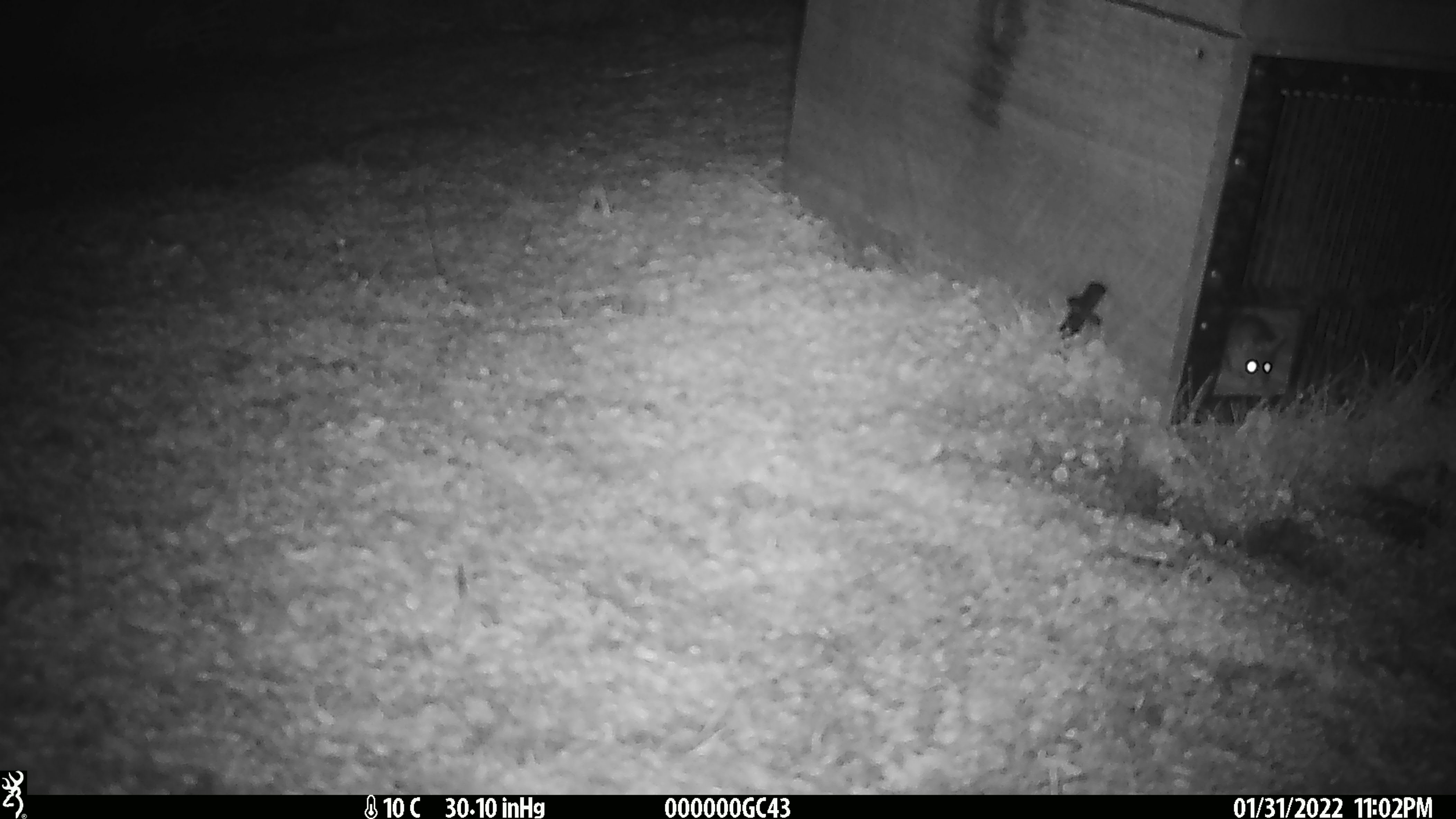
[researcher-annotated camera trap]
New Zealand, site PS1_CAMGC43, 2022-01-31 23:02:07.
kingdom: Animalia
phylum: Chordata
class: Mammalia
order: Rodentia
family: Muridae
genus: Mus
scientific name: Mus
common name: mouse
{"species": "mouse (Mus)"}